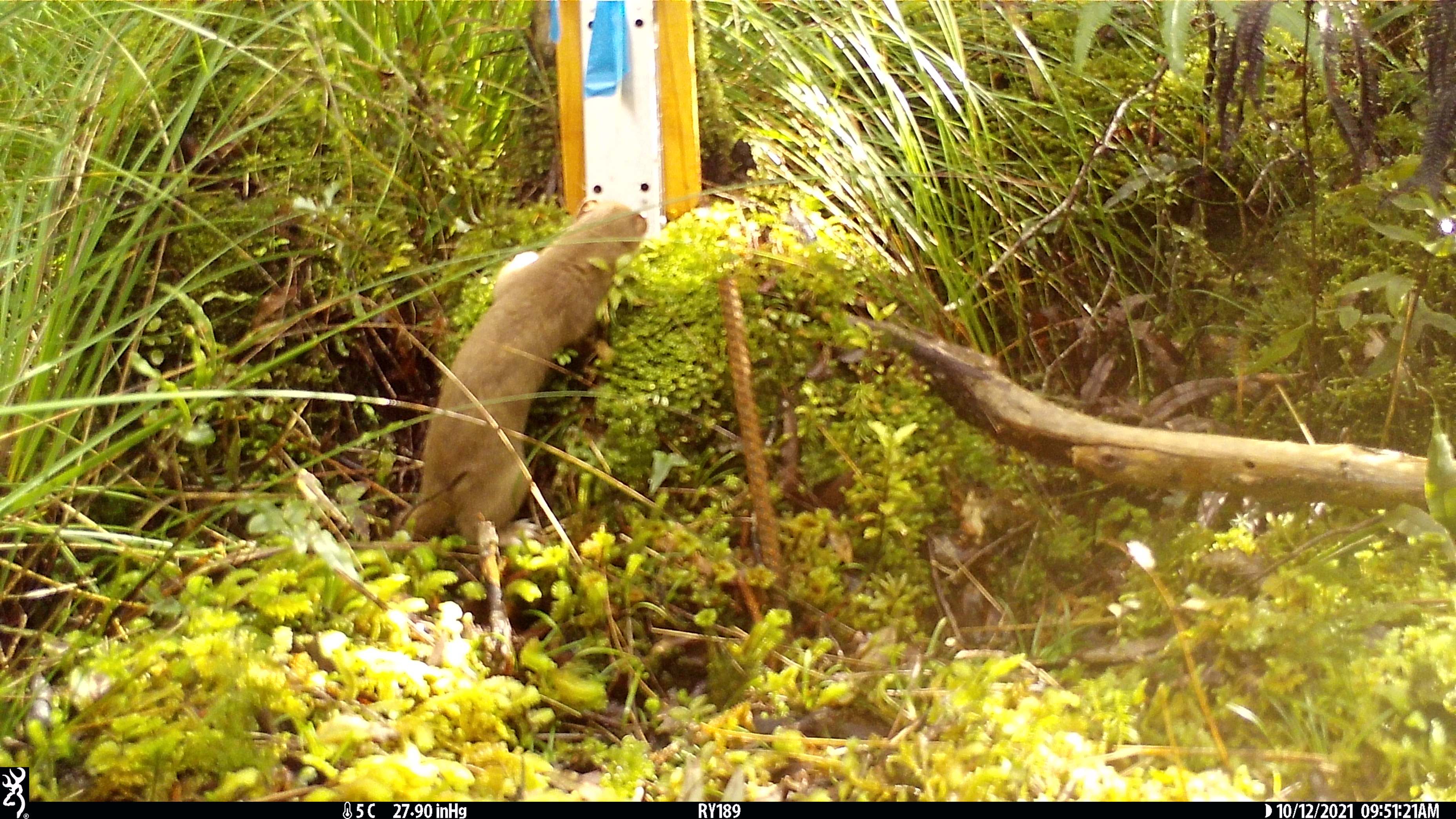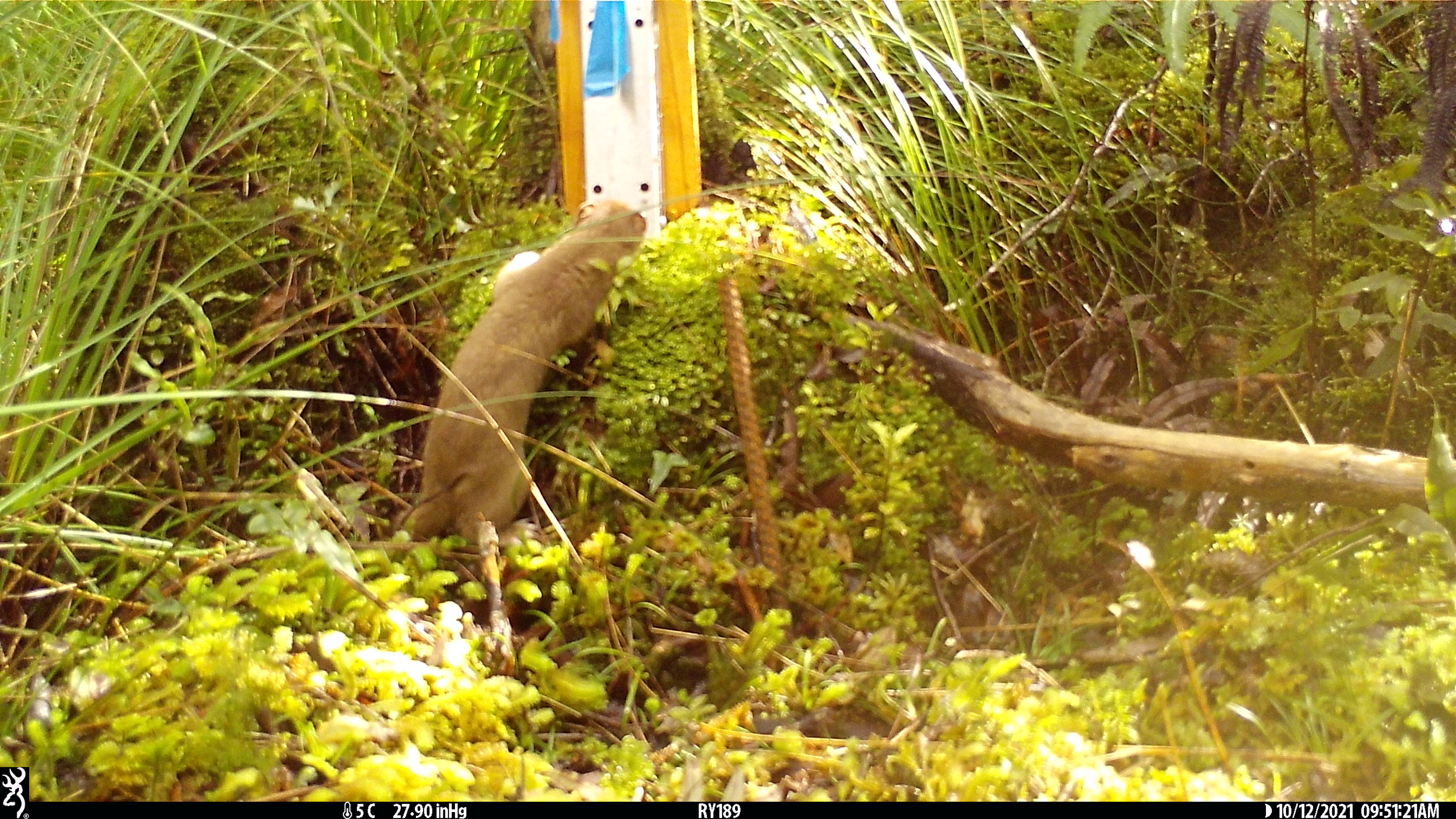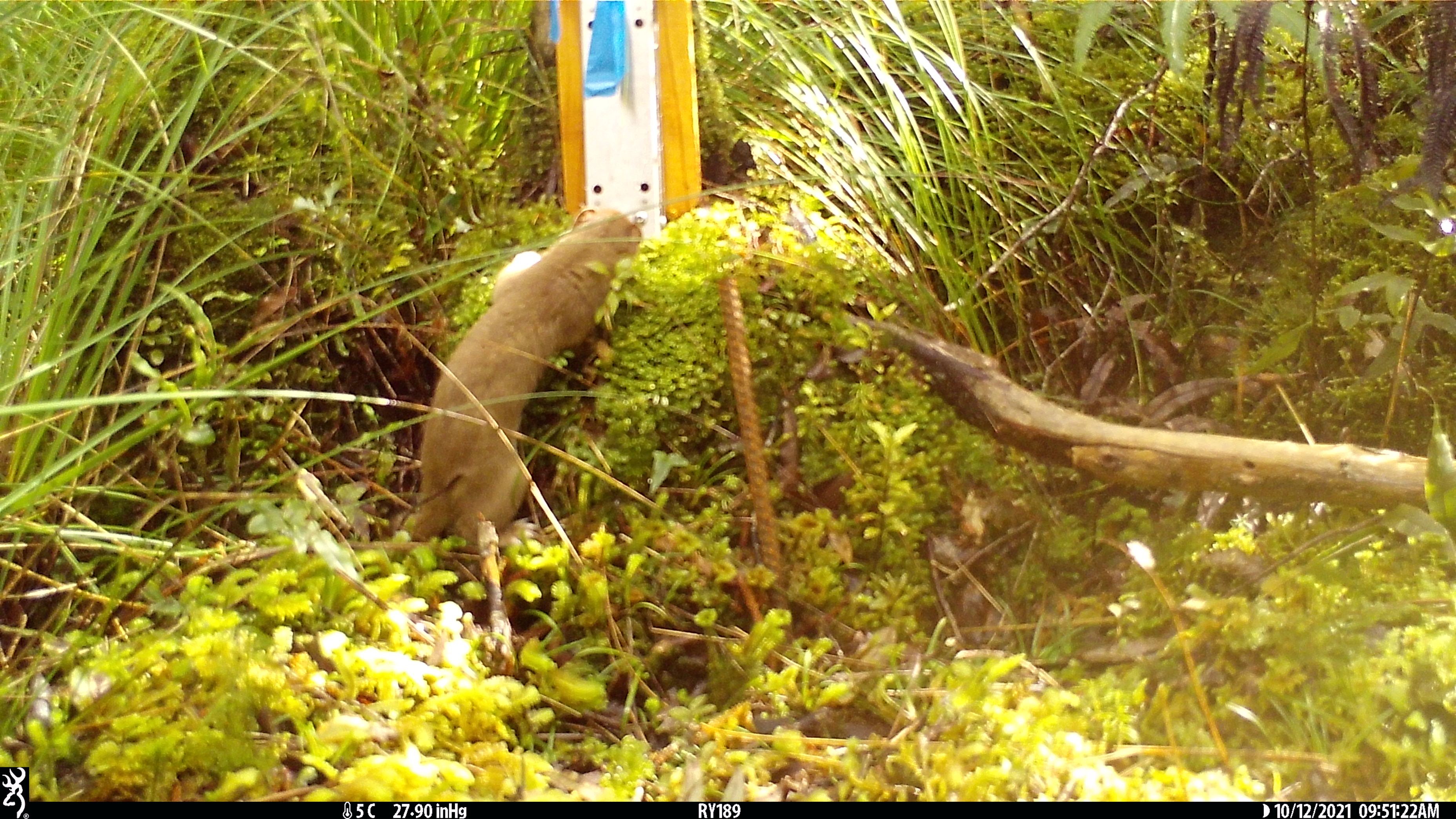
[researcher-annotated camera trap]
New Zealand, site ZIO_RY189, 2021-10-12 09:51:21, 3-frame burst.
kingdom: Animalia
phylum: Chordata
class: Mammalia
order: Carnivora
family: Mustelidae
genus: Mustela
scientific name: Mustela erminea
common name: stoat